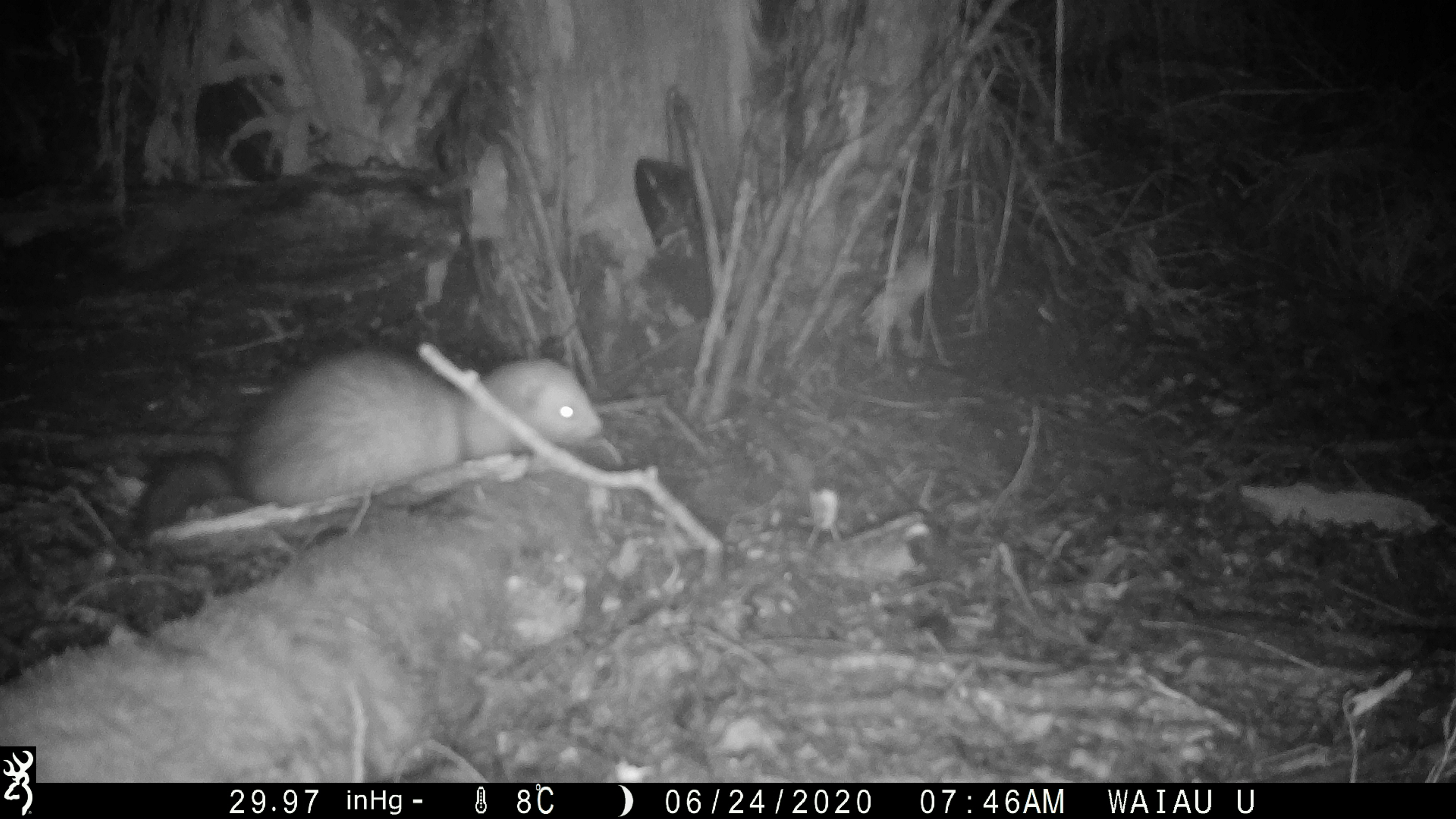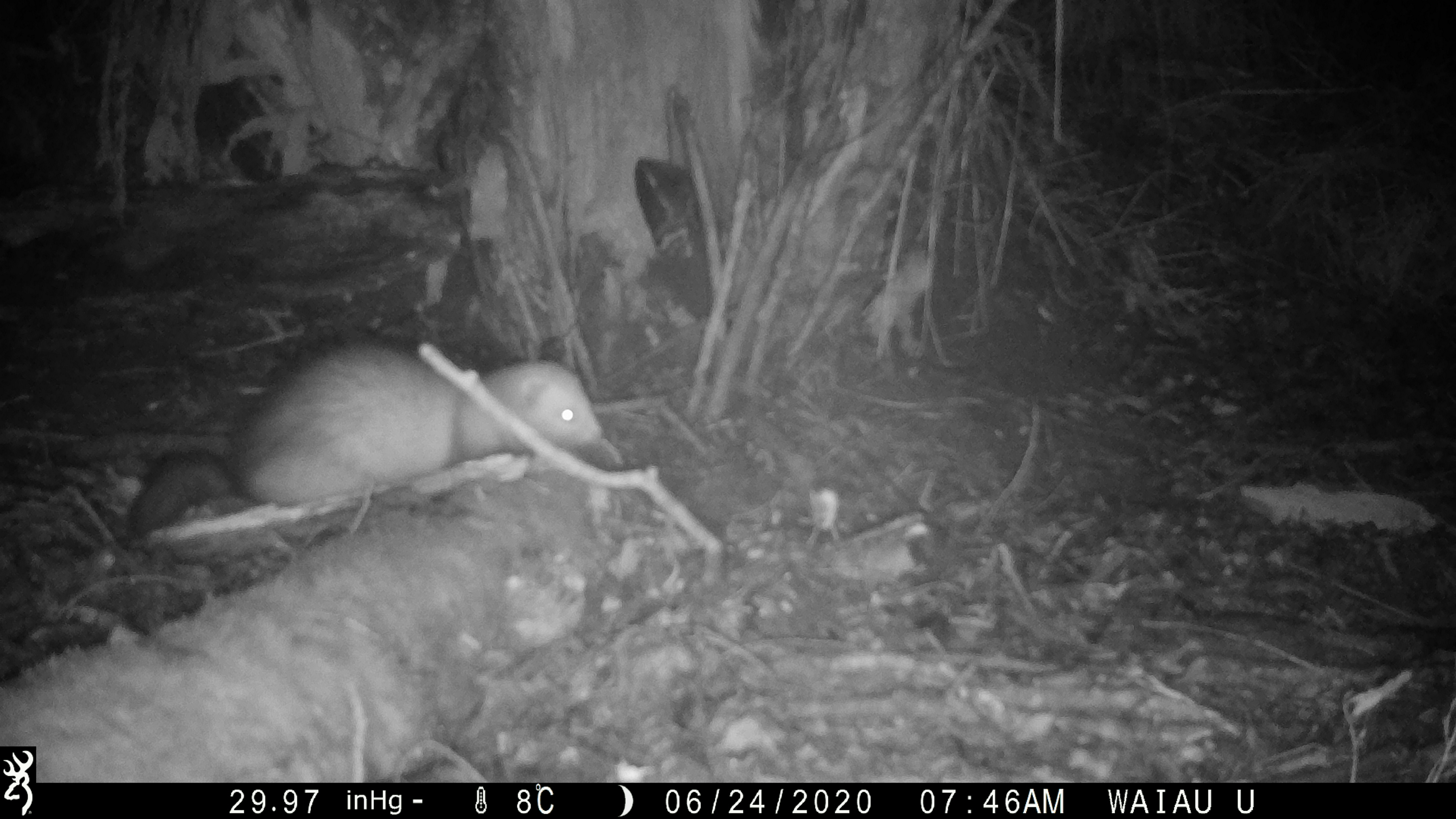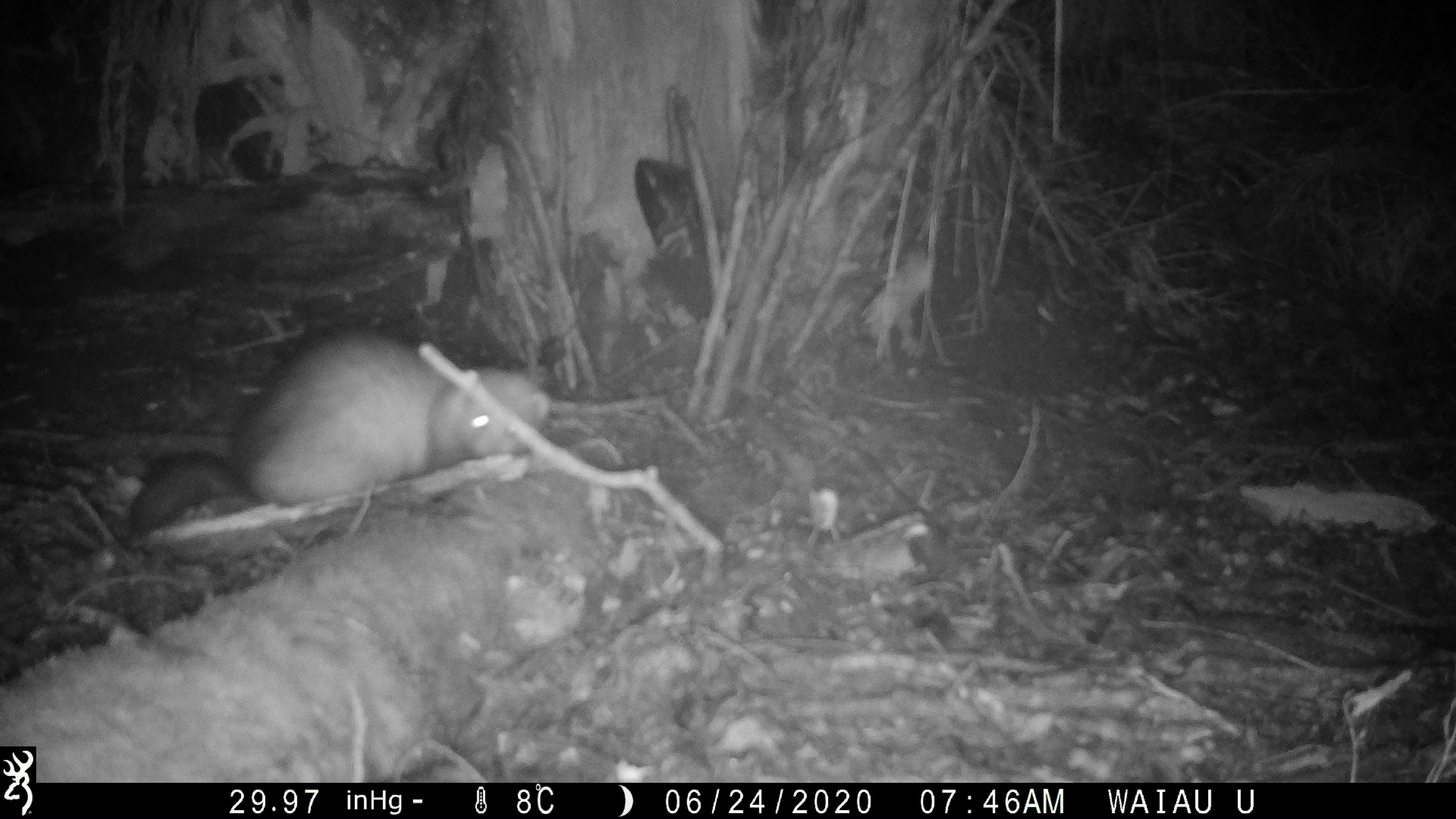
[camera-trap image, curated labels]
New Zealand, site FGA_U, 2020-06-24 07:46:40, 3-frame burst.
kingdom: Animalia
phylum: Chordata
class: Mammalia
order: Carnivora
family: Mustelidae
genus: Mustela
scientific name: Mustela furo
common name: ferret